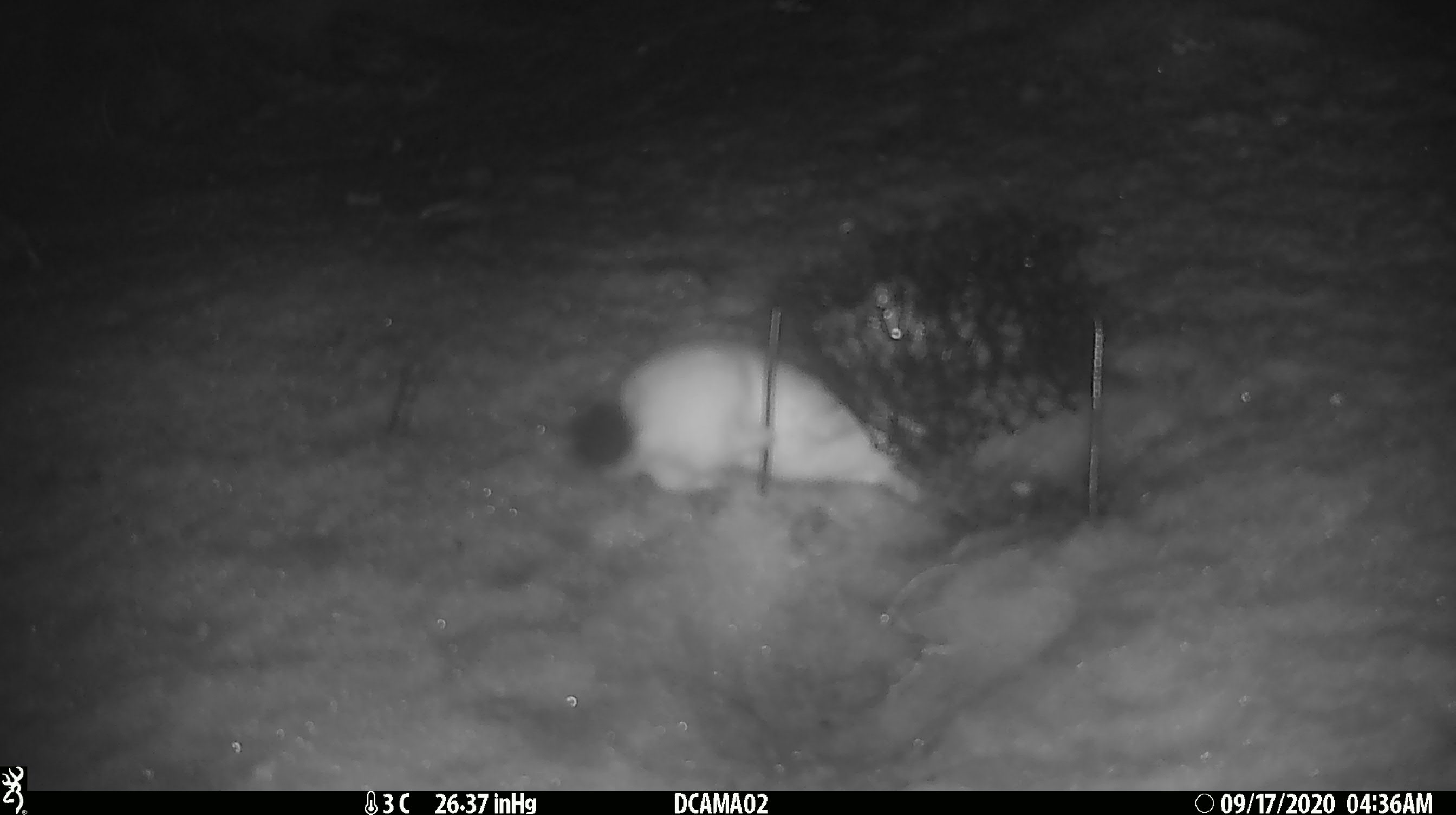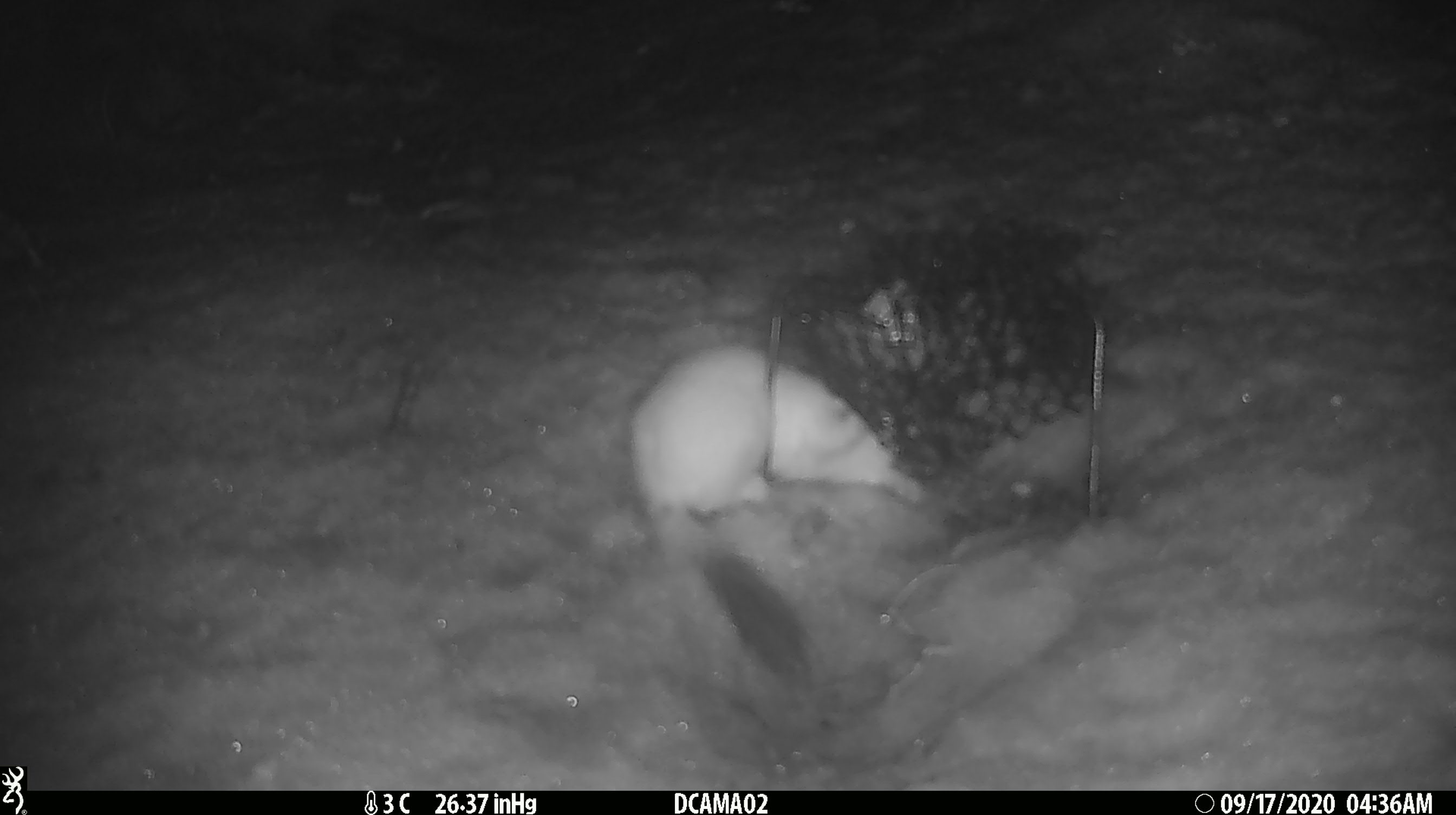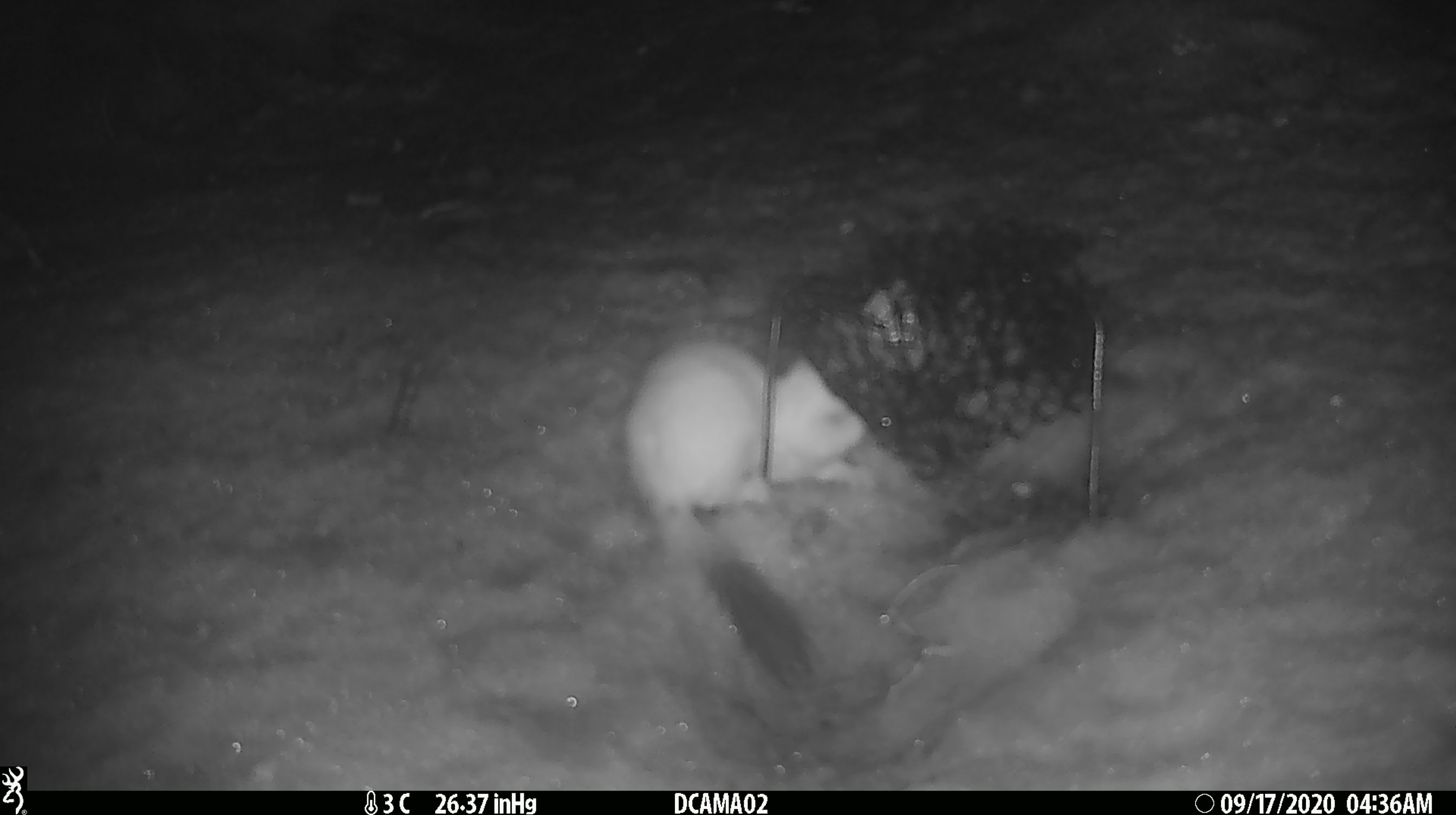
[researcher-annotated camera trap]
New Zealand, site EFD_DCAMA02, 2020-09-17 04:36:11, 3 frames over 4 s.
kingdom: Animalia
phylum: Chordata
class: Mammalia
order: Carnivora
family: Mustelidae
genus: Mustela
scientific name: Mustela erminea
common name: stoat